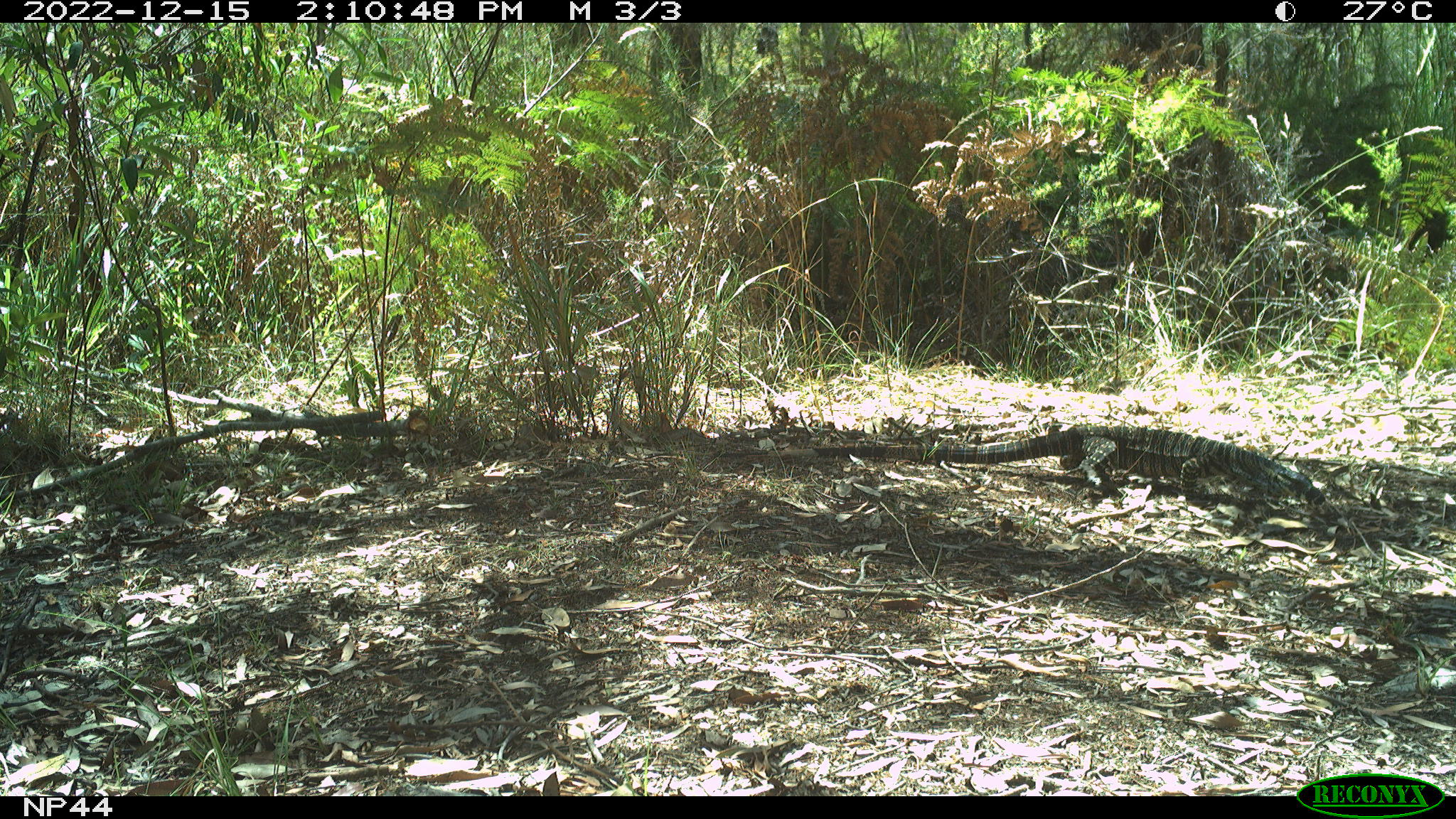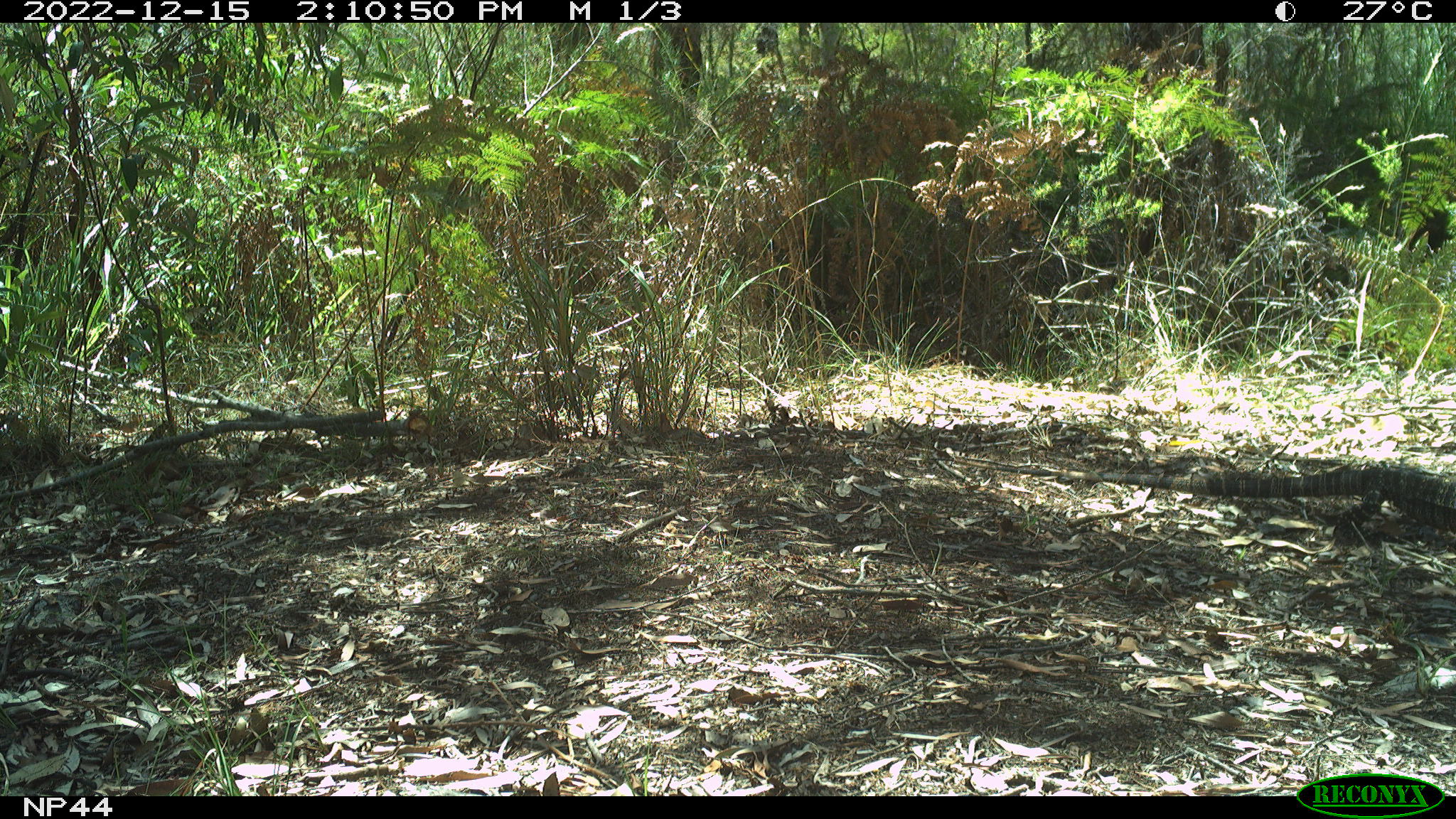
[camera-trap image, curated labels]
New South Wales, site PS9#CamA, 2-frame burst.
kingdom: Animalia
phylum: Chordata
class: Reptilia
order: Squamata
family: Varanidae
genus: Varanus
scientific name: Varanus varius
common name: lace monitor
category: goanna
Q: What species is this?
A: Goanna (lace monitor) (Varanus varius).